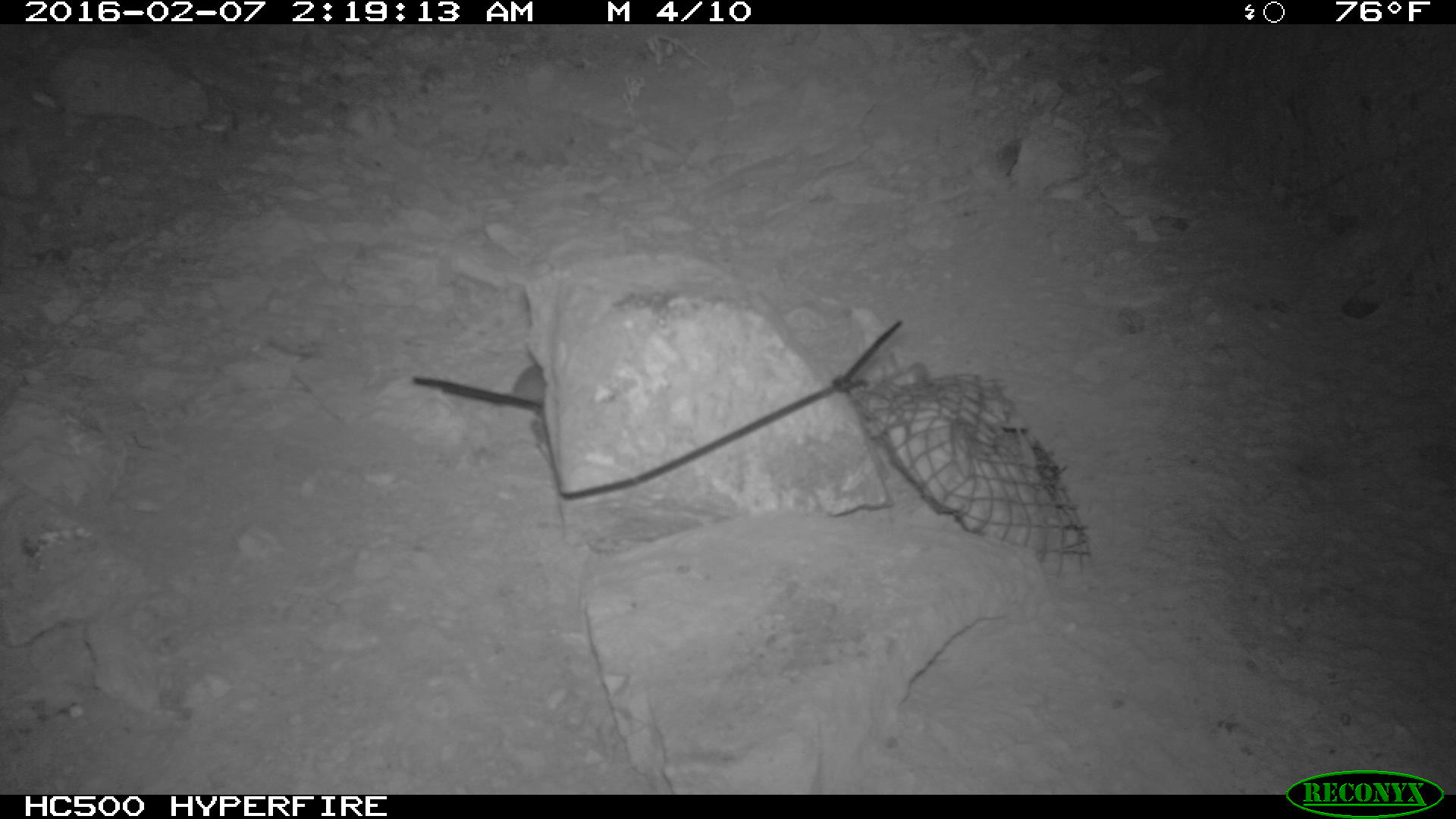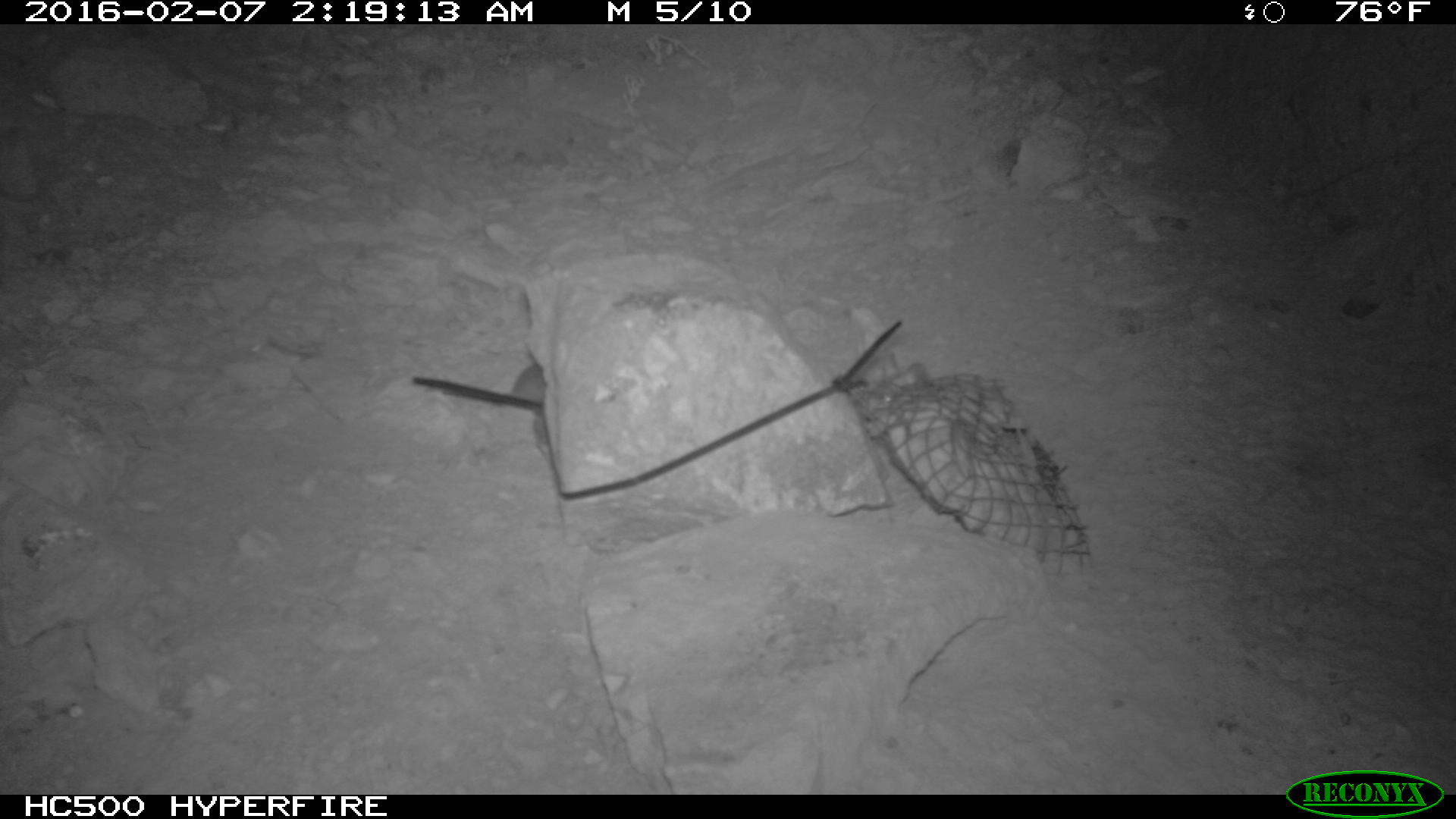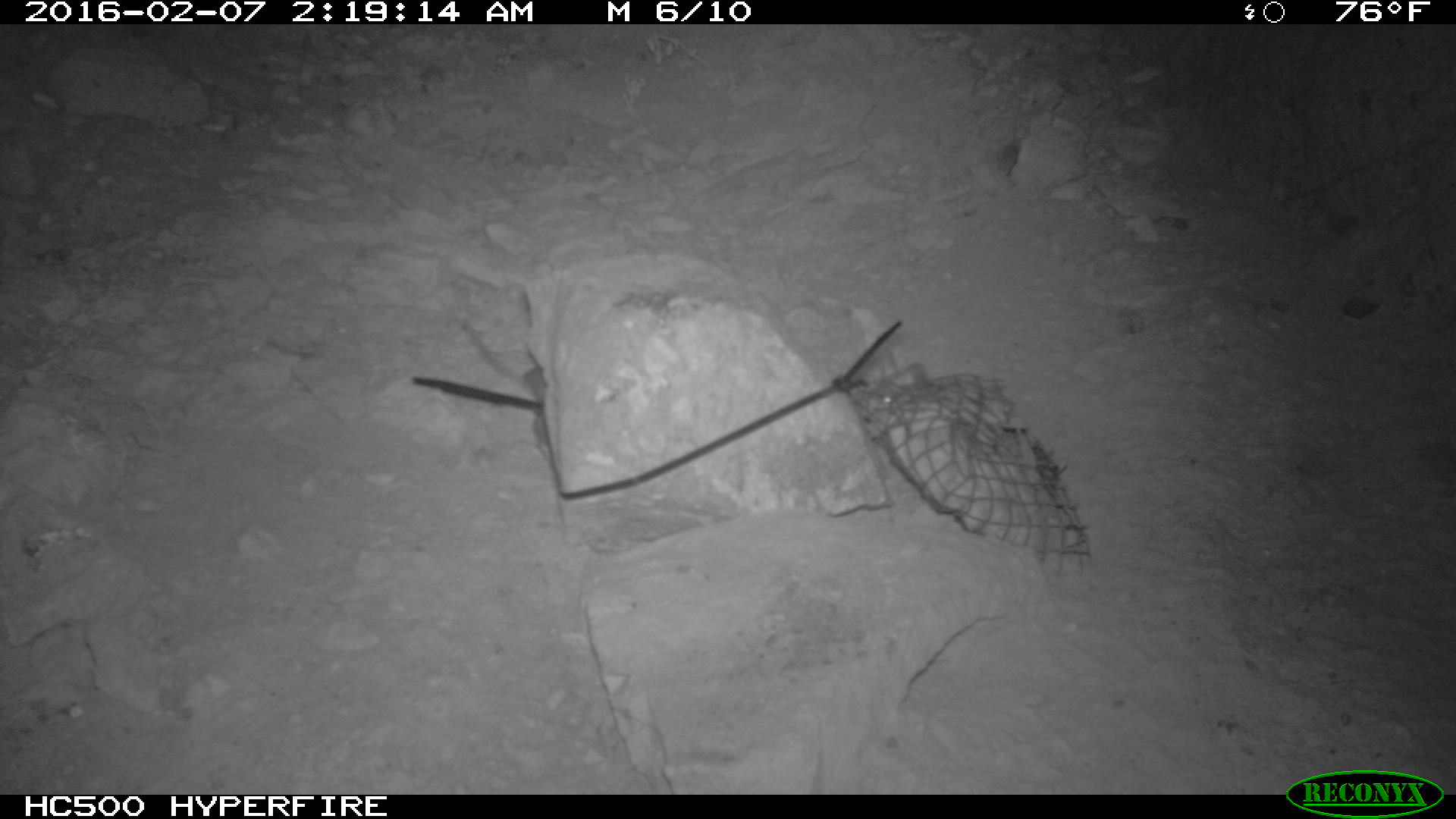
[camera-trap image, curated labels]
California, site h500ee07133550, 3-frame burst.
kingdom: Animalia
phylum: Chordata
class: Mammalia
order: Rodentia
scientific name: Rodentia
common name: rodent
Rodent (Rodentia).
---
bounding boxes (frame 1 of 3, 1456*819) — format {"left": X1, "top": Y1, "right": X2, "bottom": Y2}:
rodent: {"left": 507, "top": 362, "right": 558, "bottom": 408}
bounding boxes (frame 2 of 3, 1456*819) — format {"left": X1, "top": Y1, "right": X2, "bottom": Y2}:
rodent: {"left": 516, "top": 359, "right": 551, "bottom": 461}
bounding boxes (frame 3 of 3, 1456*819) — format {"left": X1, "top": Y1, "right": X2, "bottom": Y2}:
rodent: {"left": 463, "top": 318, "right": 543, "bottom": 397}; {"left": 876, "top": 363, "right": 924, "bottom": 403}